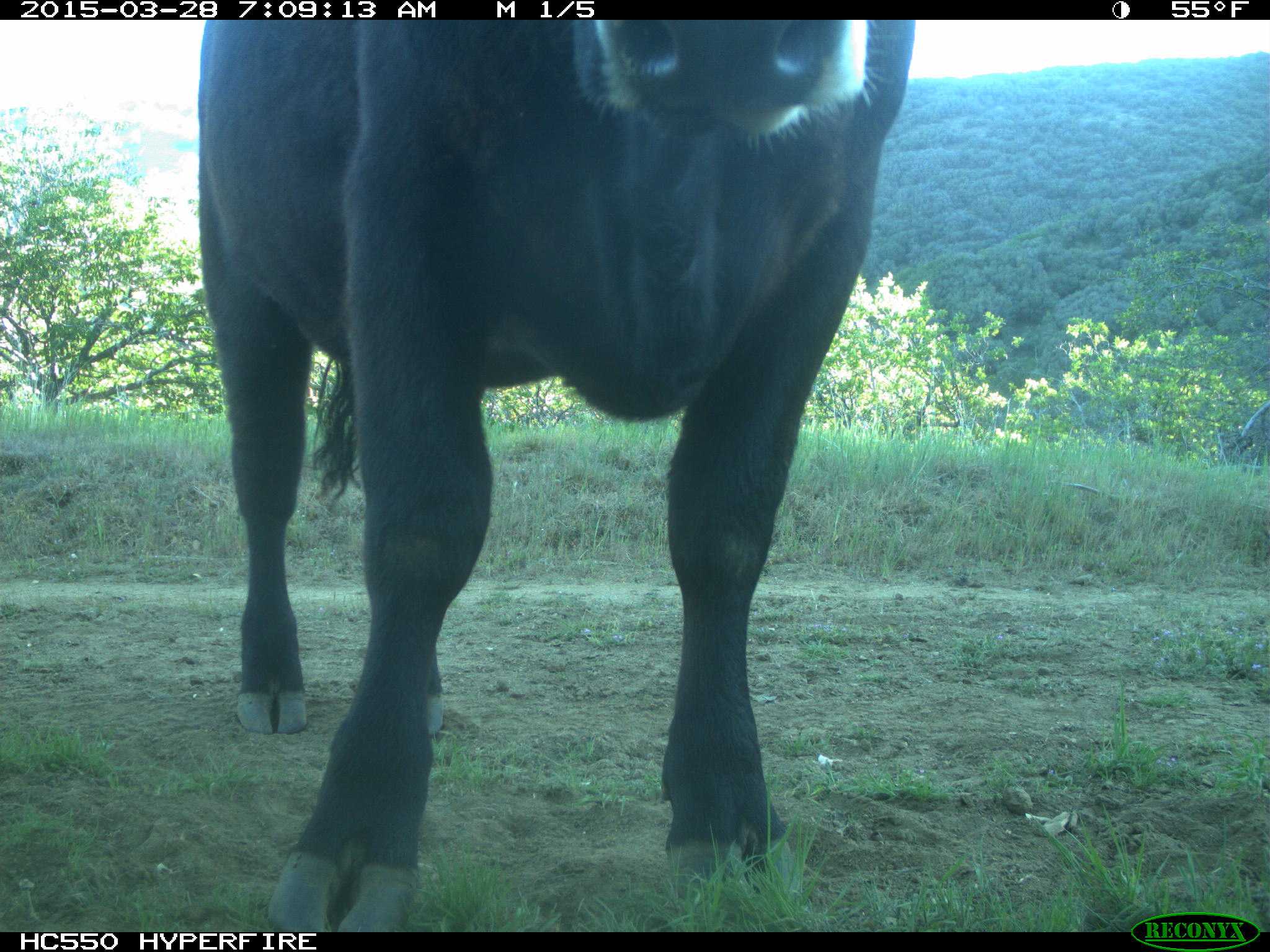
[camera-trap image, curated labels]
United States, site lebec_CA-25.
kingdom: Animalia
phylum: Chordata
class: Mammalia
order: Artiodactyla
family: Bovidae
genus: Bos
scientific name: Bos taurus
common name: domestic cow